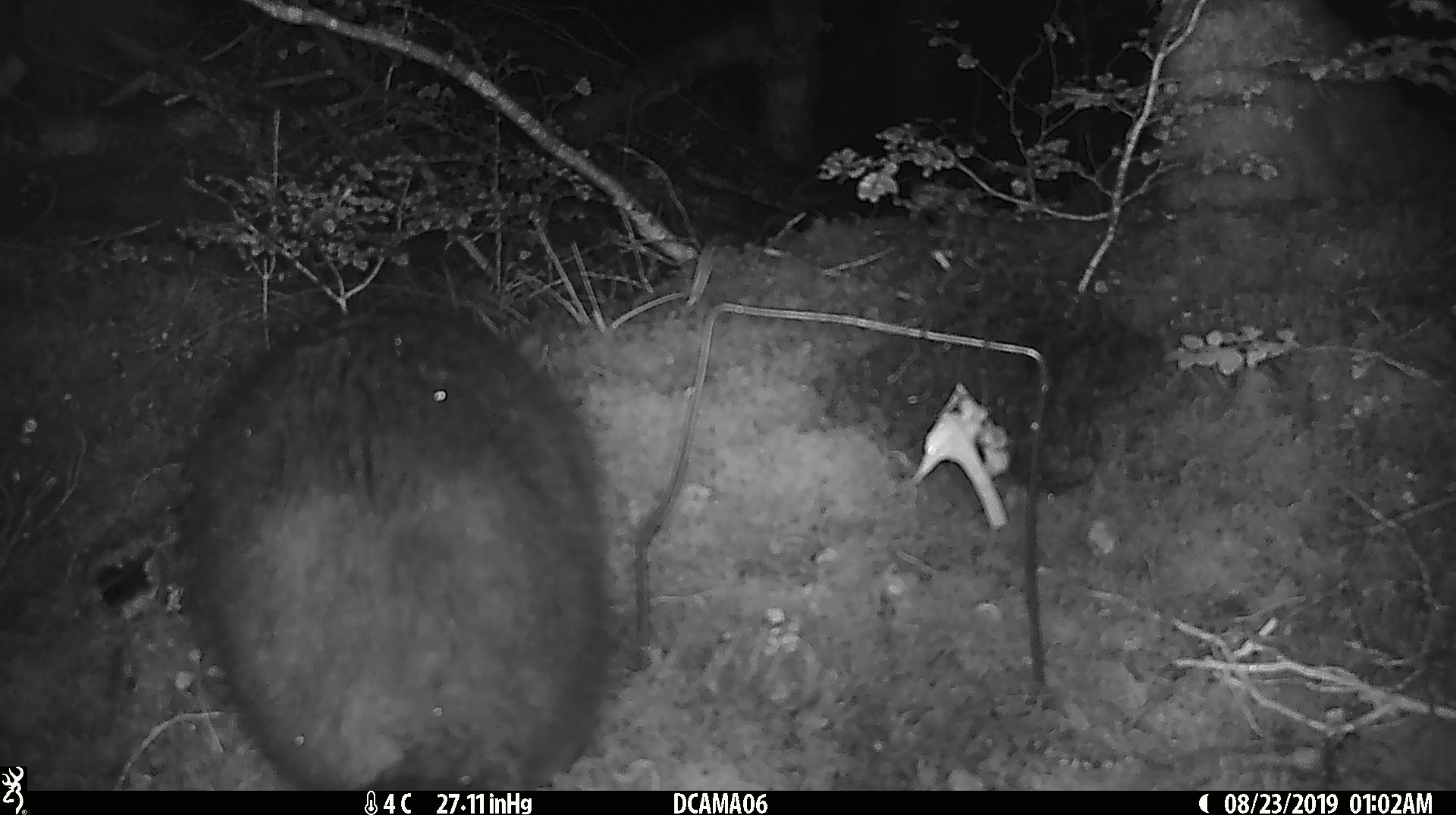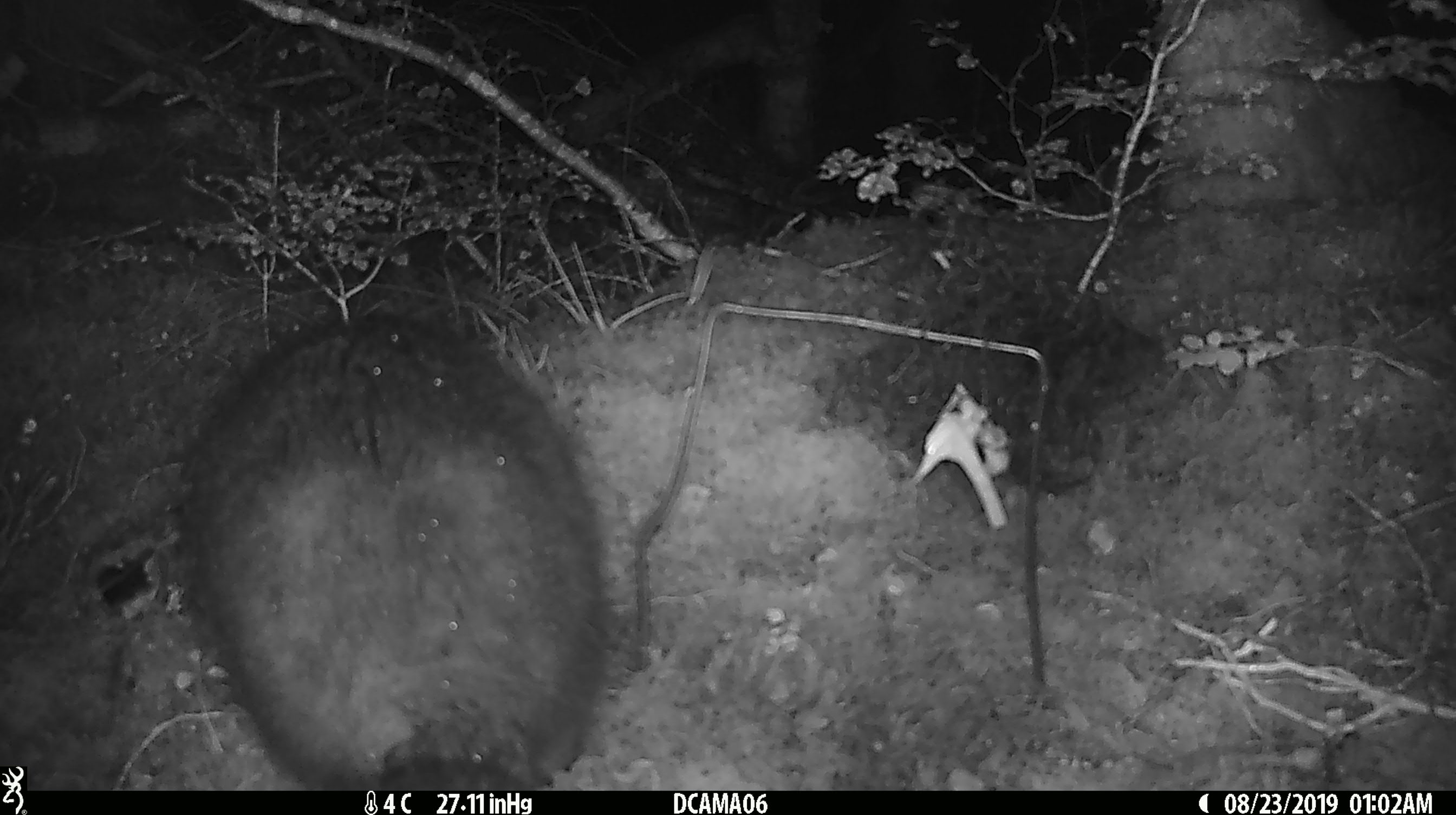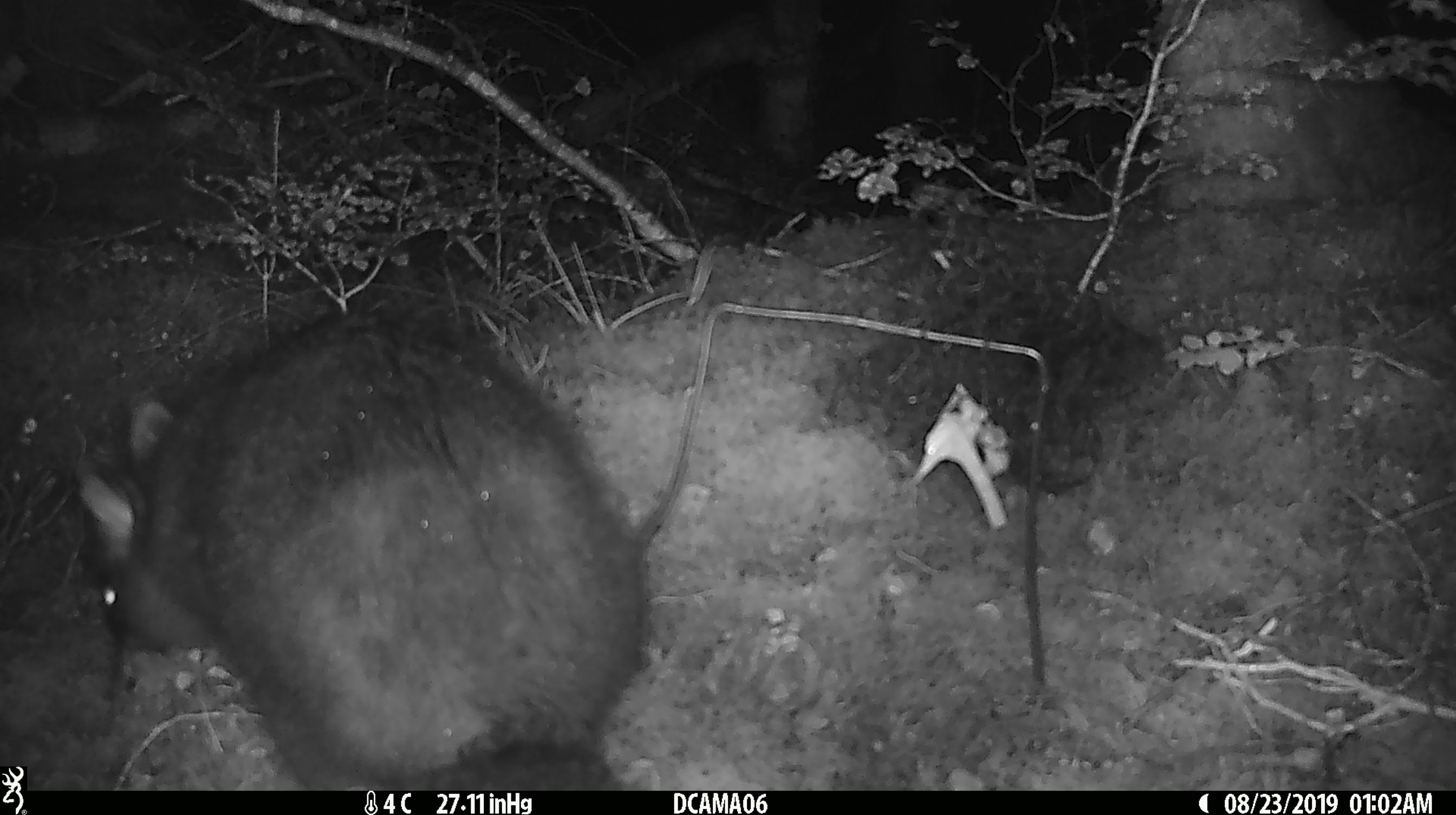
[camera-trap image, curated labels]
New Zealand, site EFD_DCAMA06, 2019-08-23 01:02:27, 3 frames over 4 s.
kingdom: Animalia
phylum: Chordata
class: Mammalia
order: Diprotodontia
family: Phalangeridae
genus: Trichosurus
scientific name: Trichosurus vulpecula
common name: common brushtail possum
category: possum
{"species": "possum (common brushtail possum) (Trichosurus vulpecula)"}